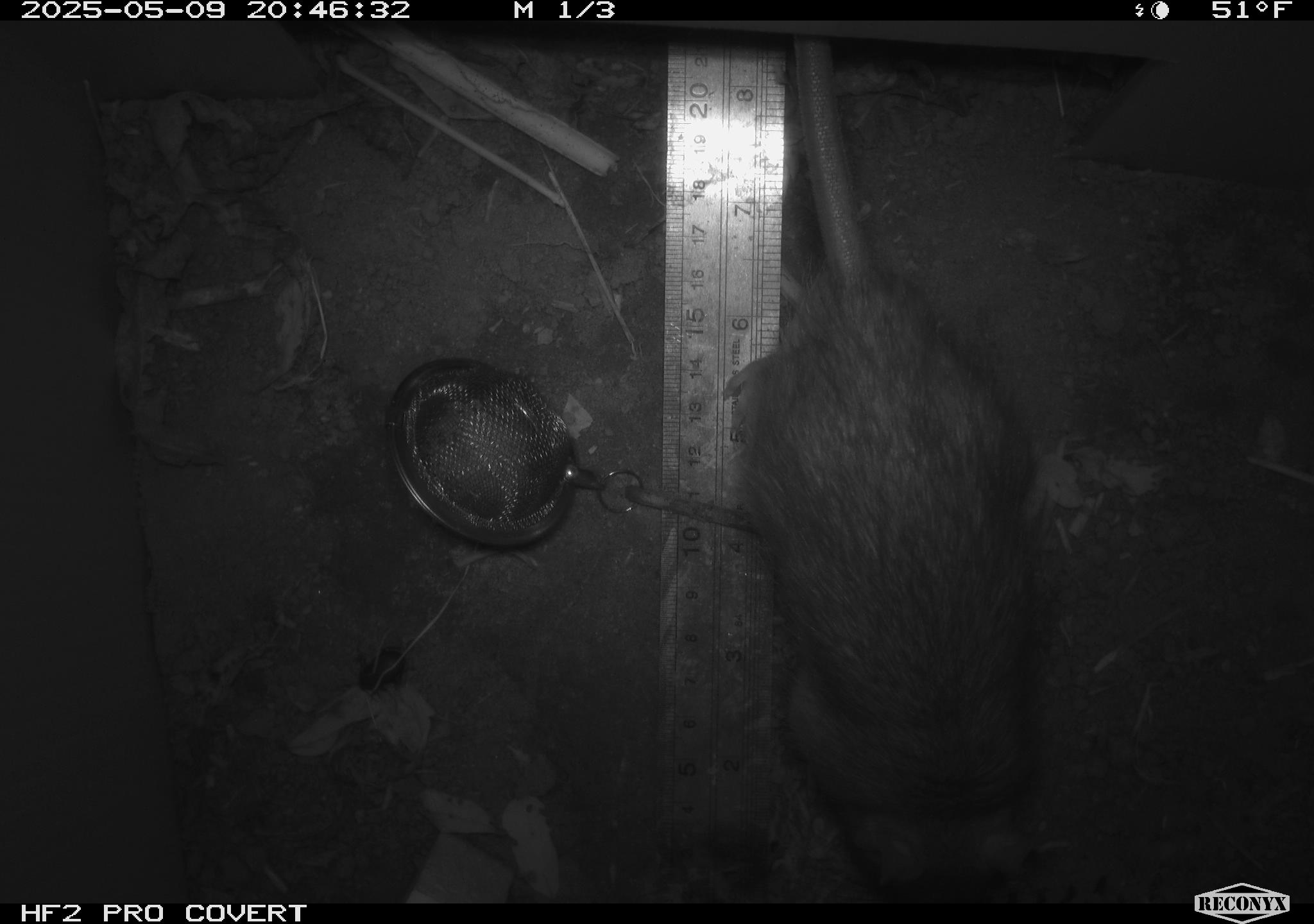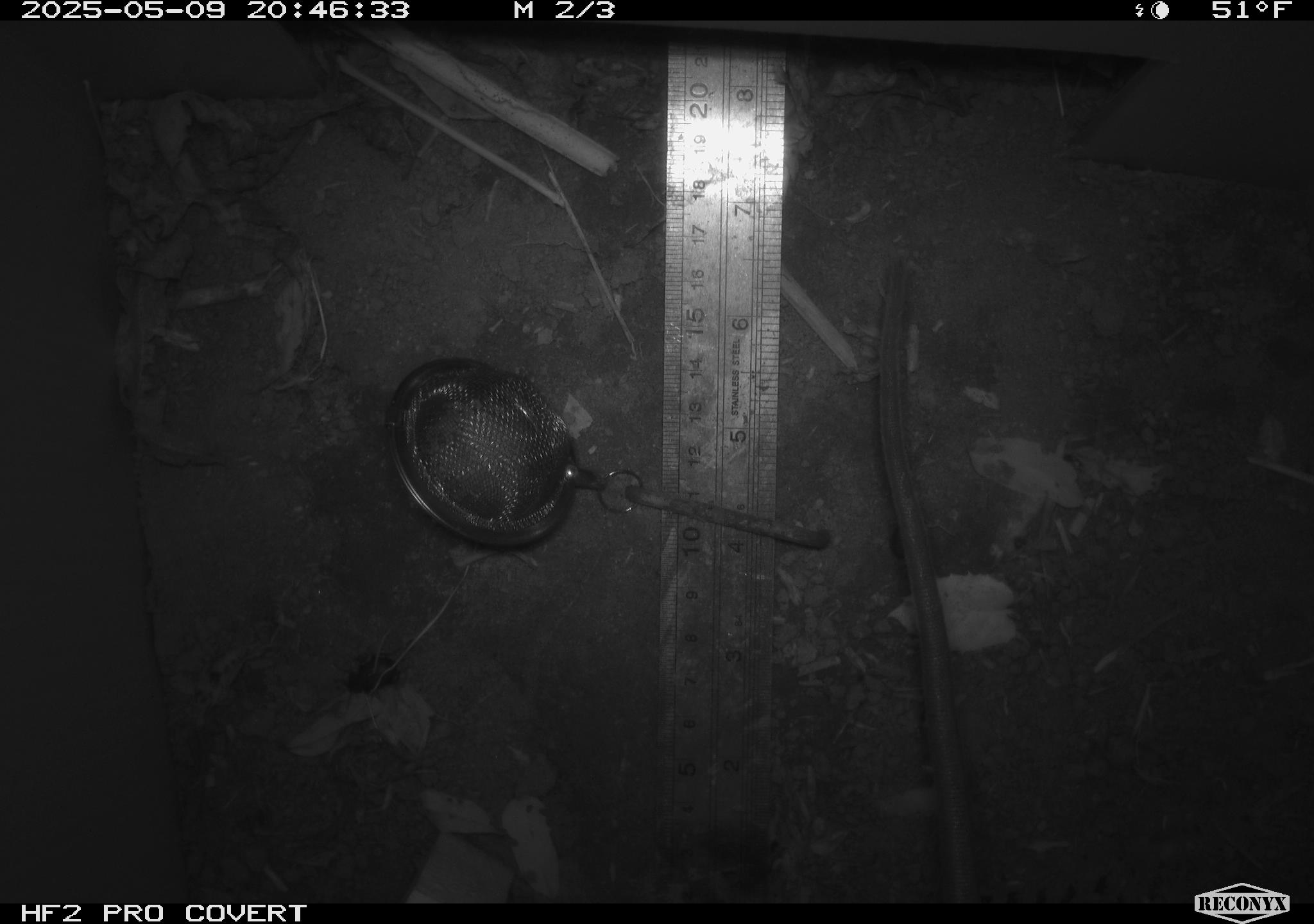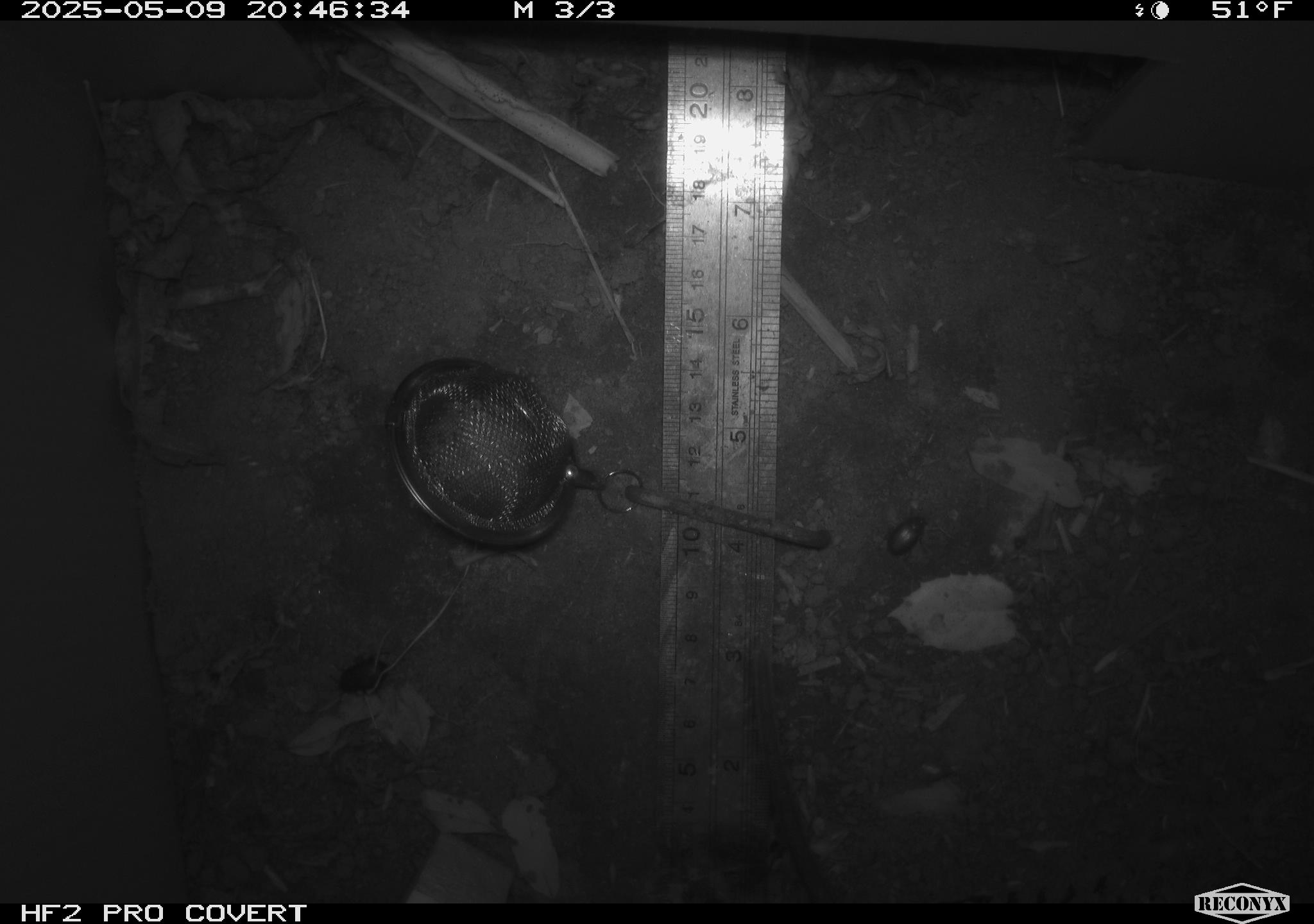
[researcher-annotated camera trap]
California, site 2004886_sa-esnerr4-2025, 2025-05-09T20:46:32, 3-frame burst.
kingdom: Animalia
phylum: Chordata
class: Mammalia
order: Rodentia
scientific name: Rodentia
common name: rodent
Rodent (Rodentia).